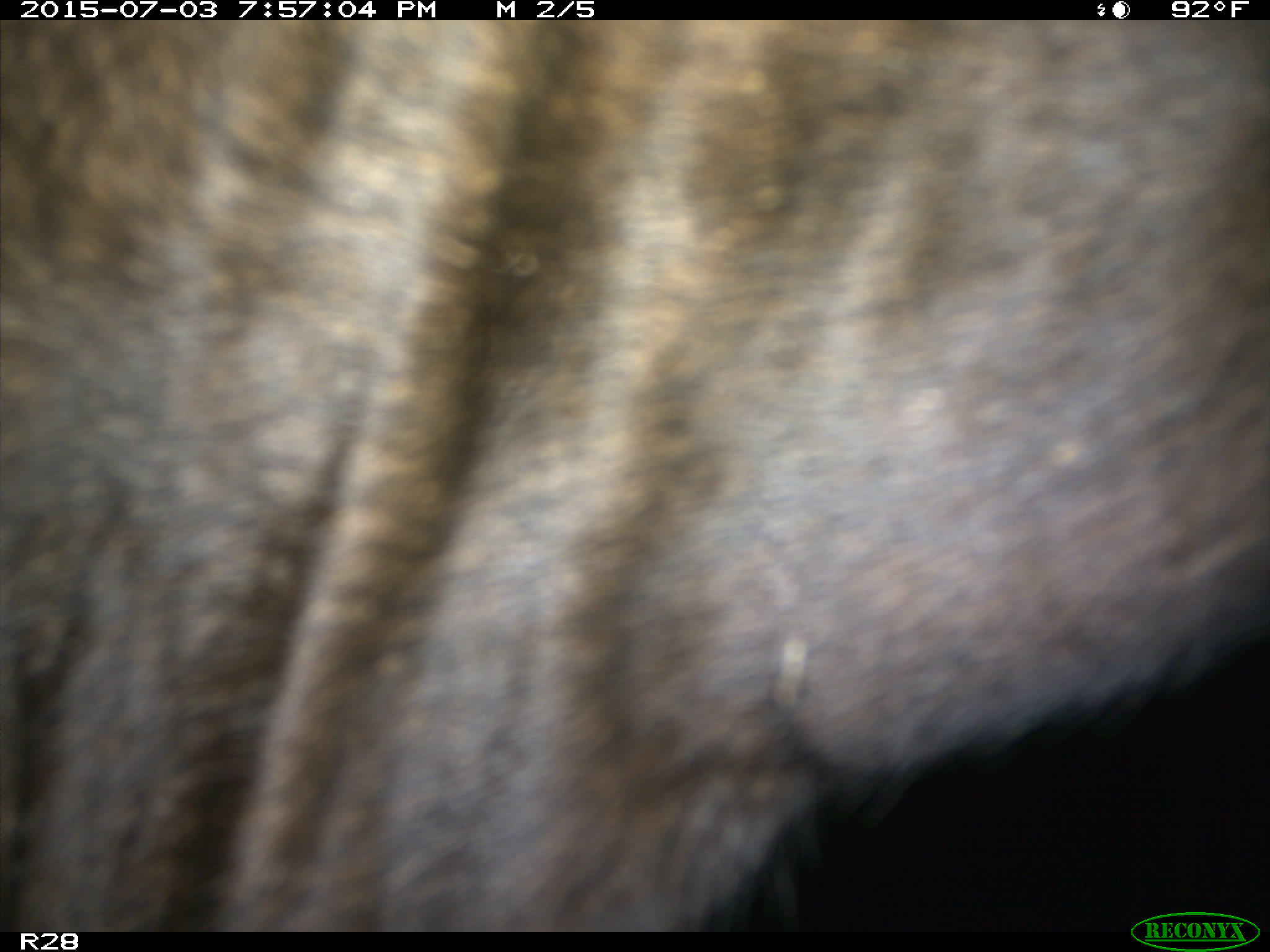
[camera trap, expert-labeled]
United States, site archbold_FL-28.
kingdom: Animalia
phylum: Chordata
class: Mammalia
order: Artiodactyla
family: Bovidae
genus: Bos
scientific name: Bos taurus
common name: domestic cow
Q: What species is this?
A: Bos taurus (domestic cow).